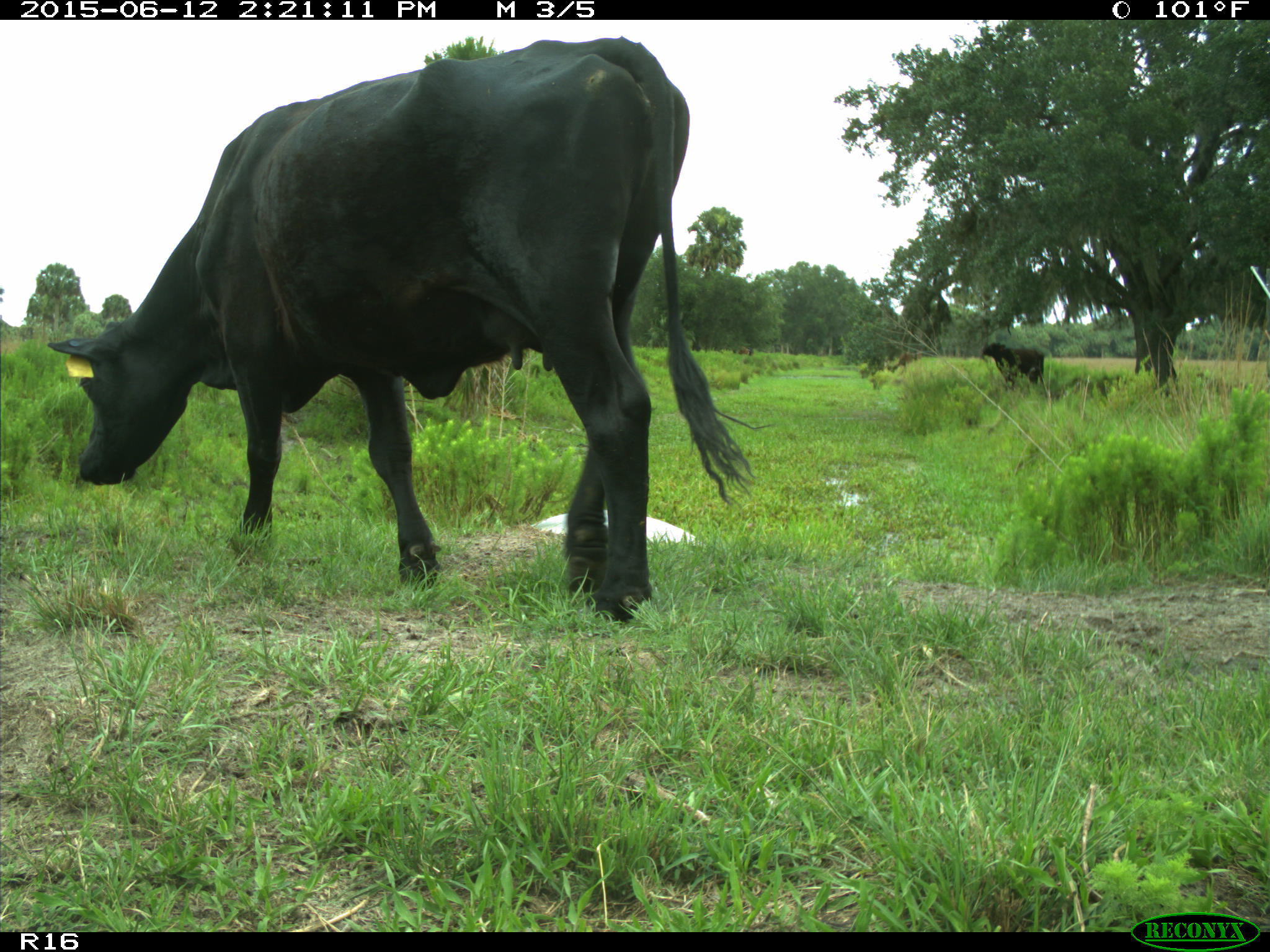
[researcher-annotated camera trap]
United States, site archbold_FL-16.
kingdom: Animalia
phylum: Chordata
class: Mammalia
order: Artiodactyla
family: Bovidae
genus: Bos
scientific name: Bos taurus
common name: domestic cow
Bos taurus (domestic cow).